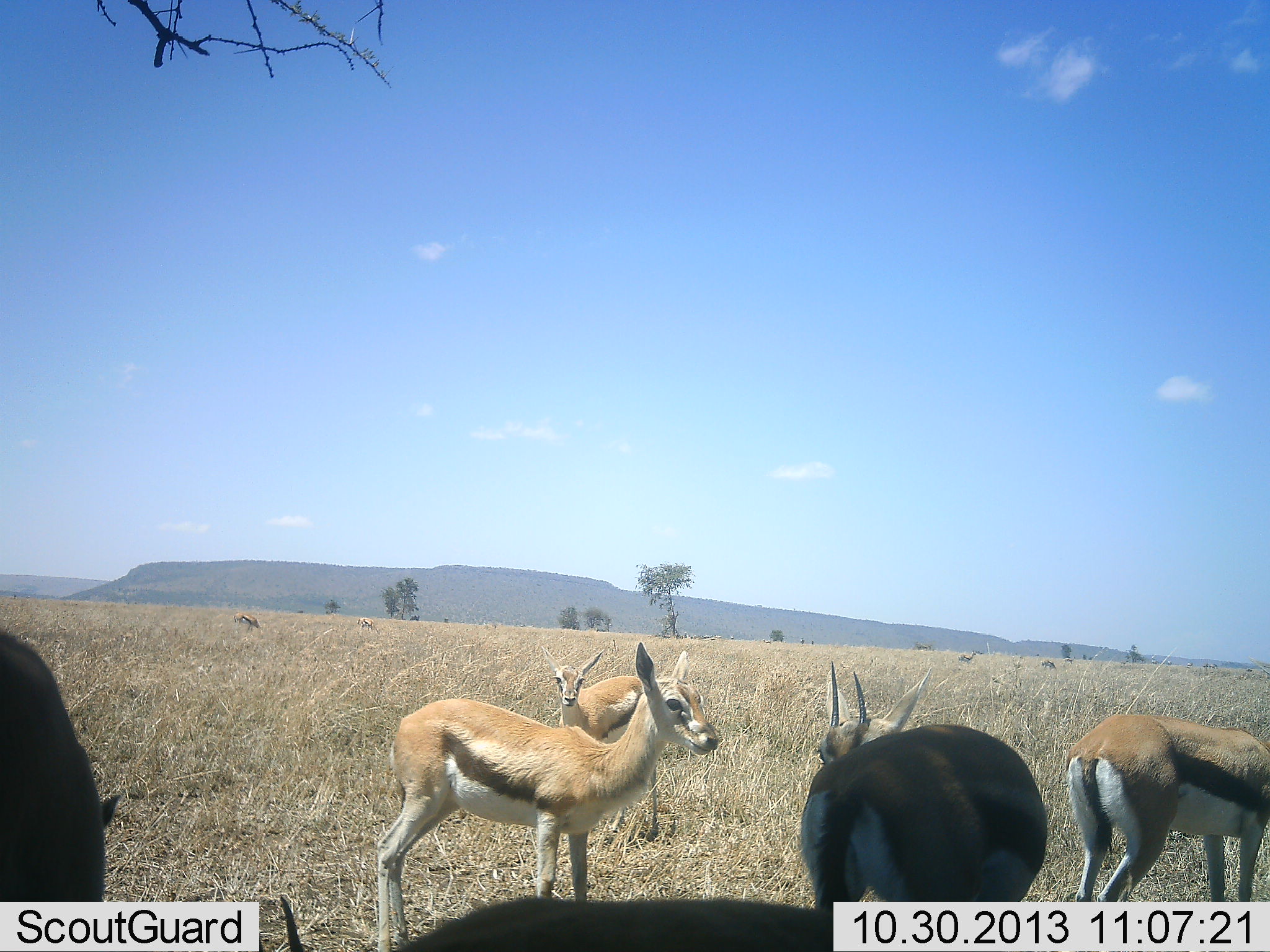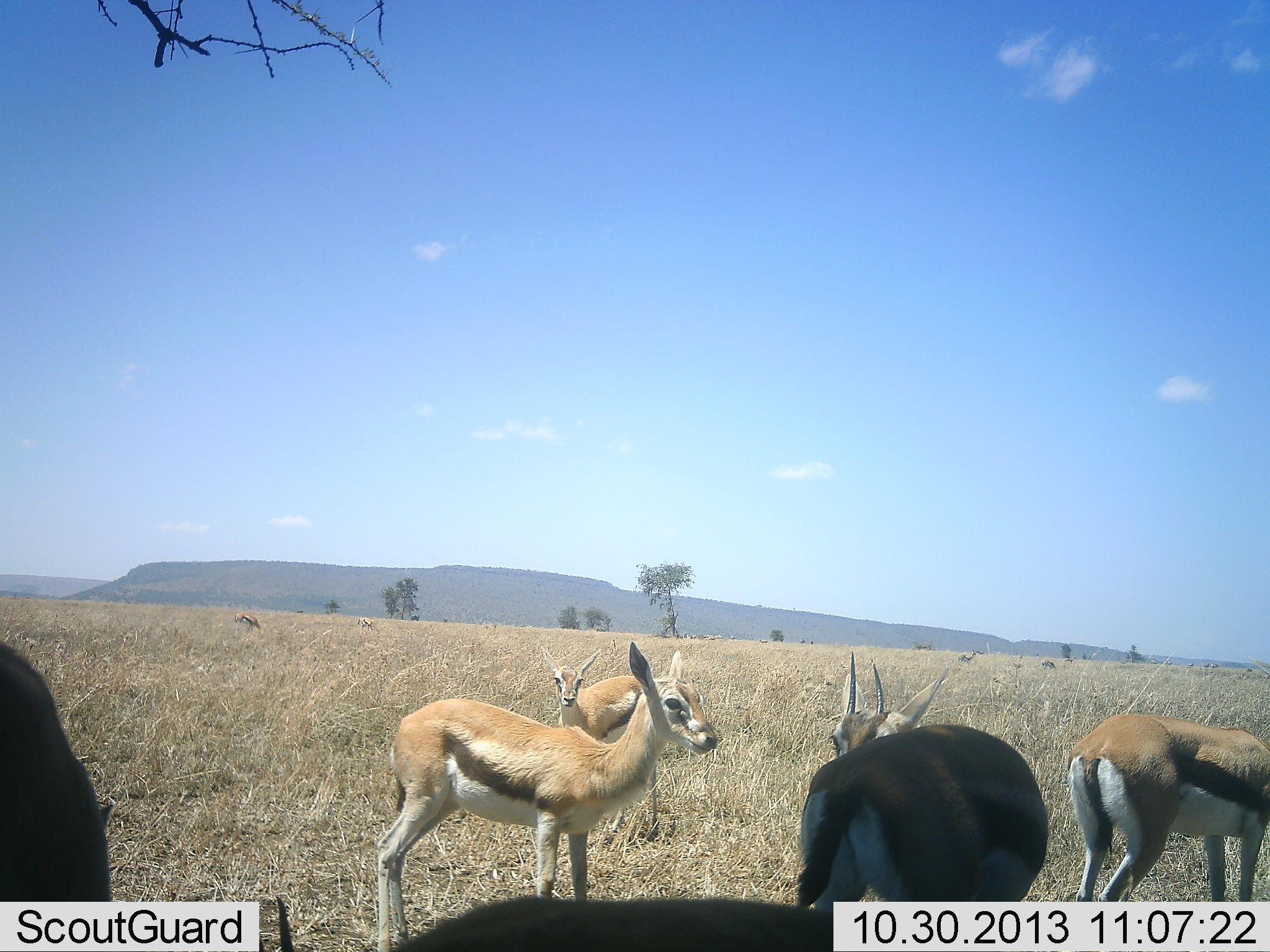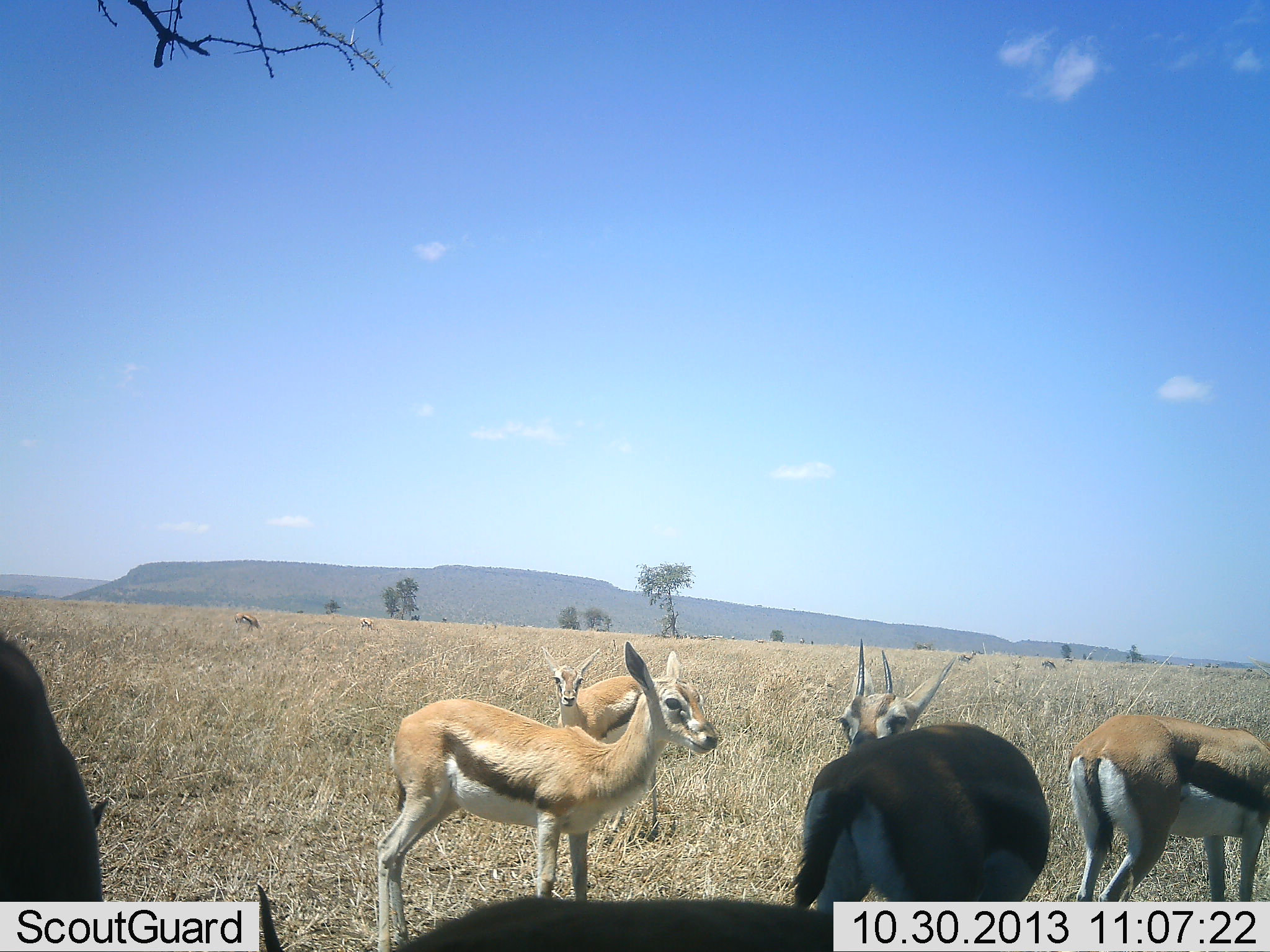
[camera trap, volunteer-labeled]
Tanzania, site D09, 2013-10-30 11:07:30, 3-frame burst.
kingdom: Animalia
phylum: Chordata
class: Mammalia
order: Artiodactyla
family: Bovidae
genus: Eudorcas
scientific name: Eudorcas thomsonii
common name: thomson's gazelle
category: gazellethomsons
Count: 5.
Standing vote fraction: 100%.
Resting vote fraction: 0%.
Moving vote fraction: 4%.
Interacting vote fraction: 0%.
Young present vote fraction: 0%.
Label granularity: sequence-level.